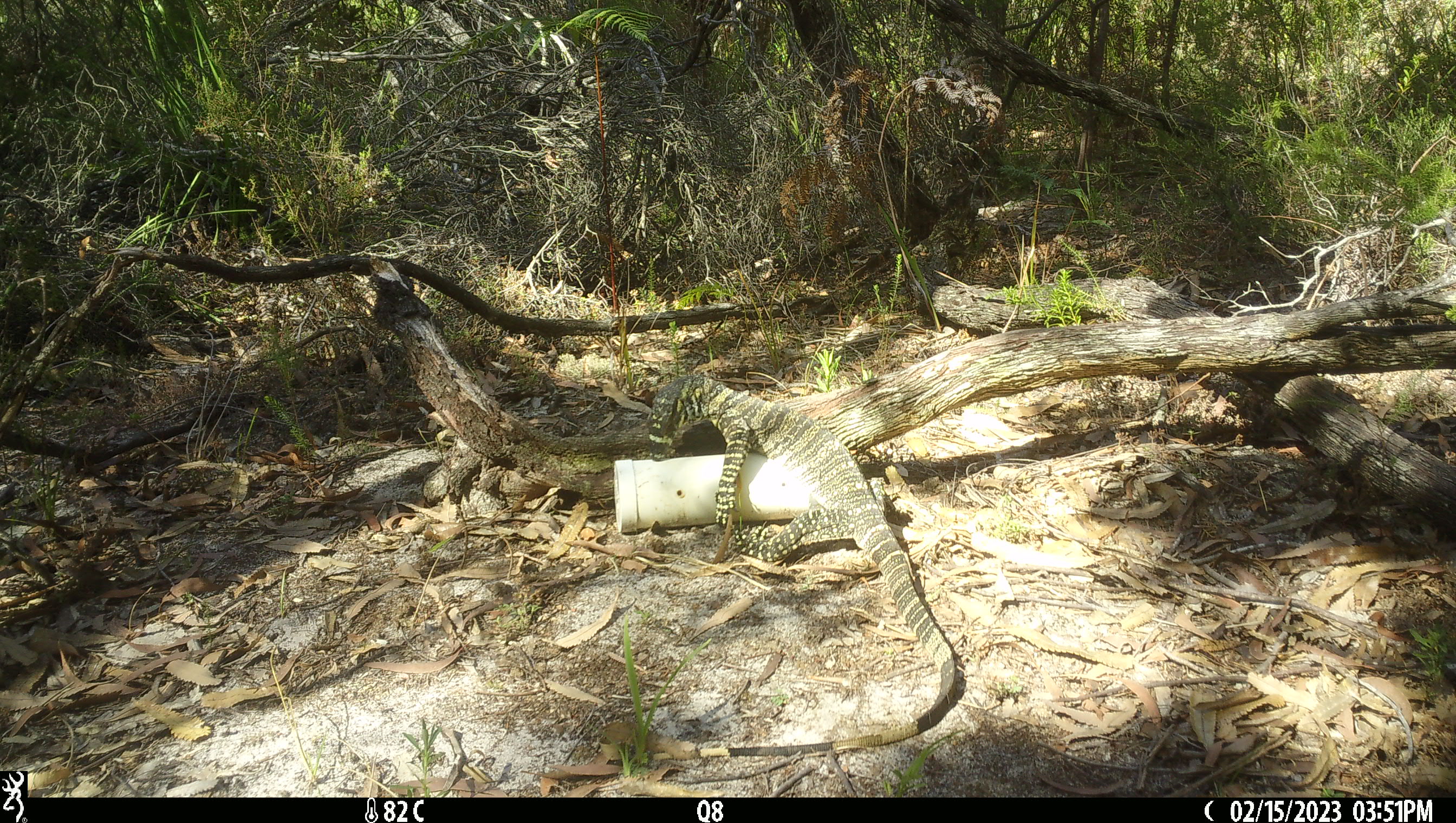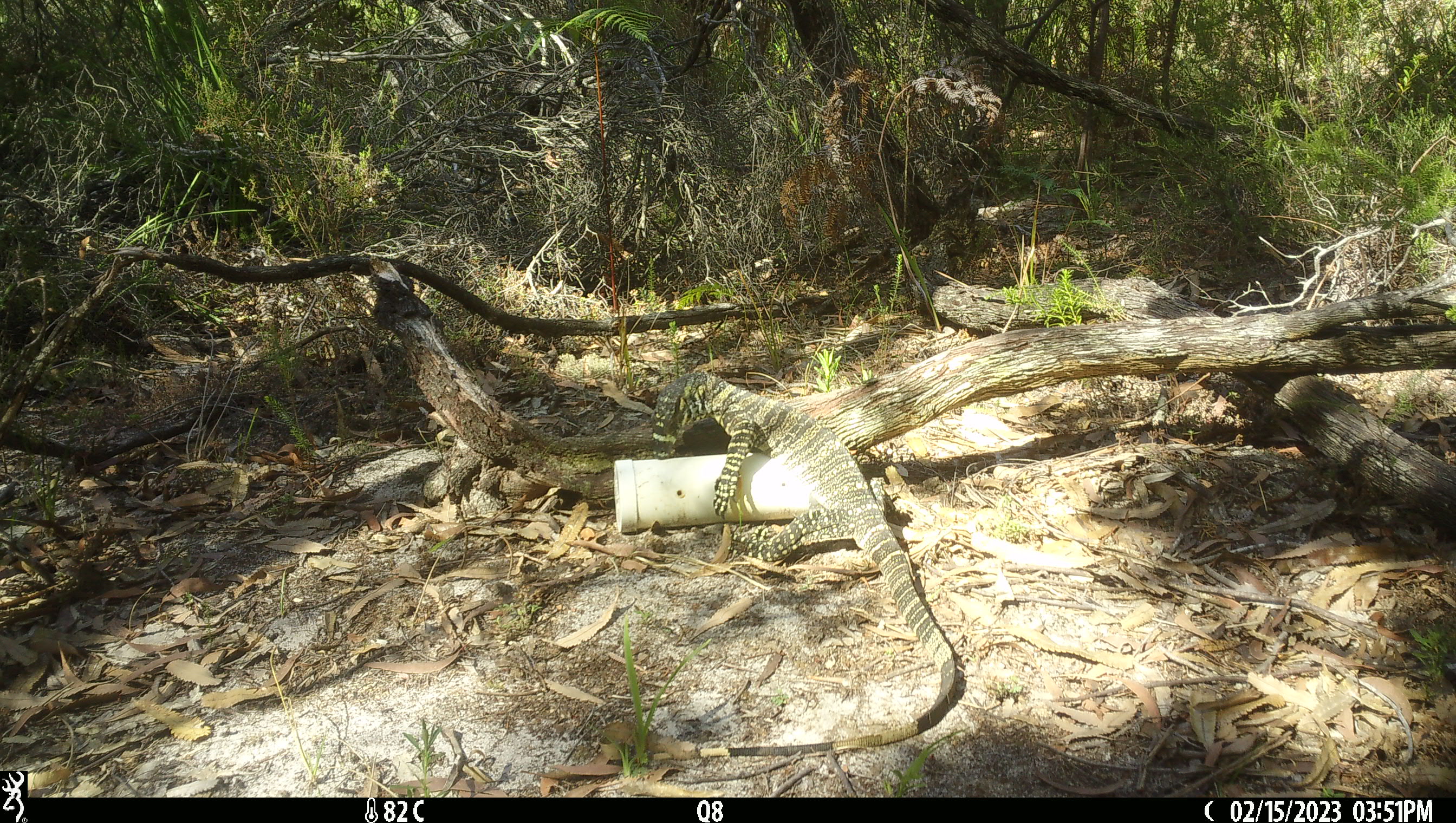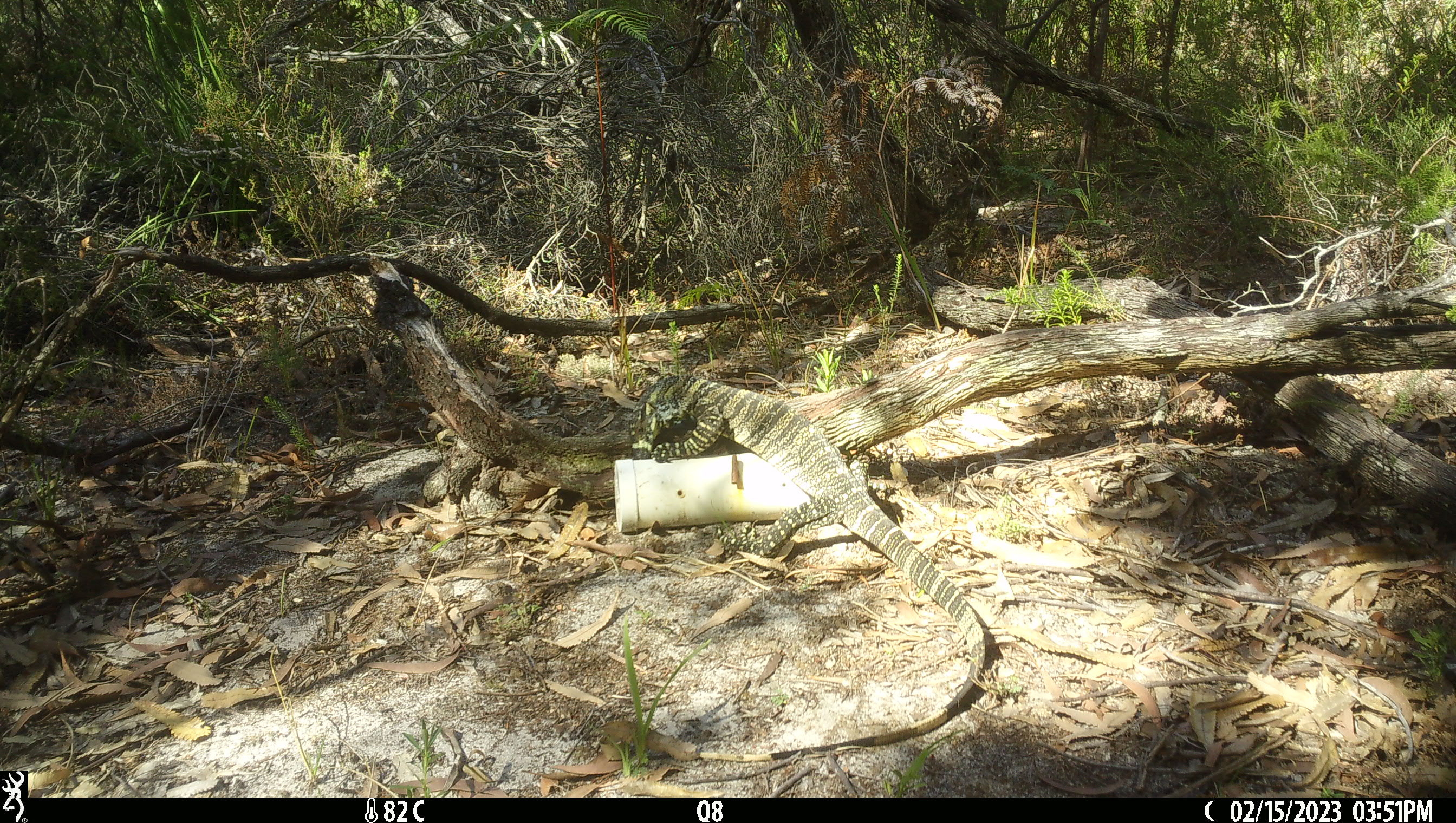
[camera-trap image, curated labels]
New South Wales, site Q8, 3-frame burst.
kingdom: Animalia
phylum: Chordata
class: Reptilia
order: Squamata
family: Varanidae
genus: Varanus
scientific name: Varanus varius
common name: lace monitor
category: goanna